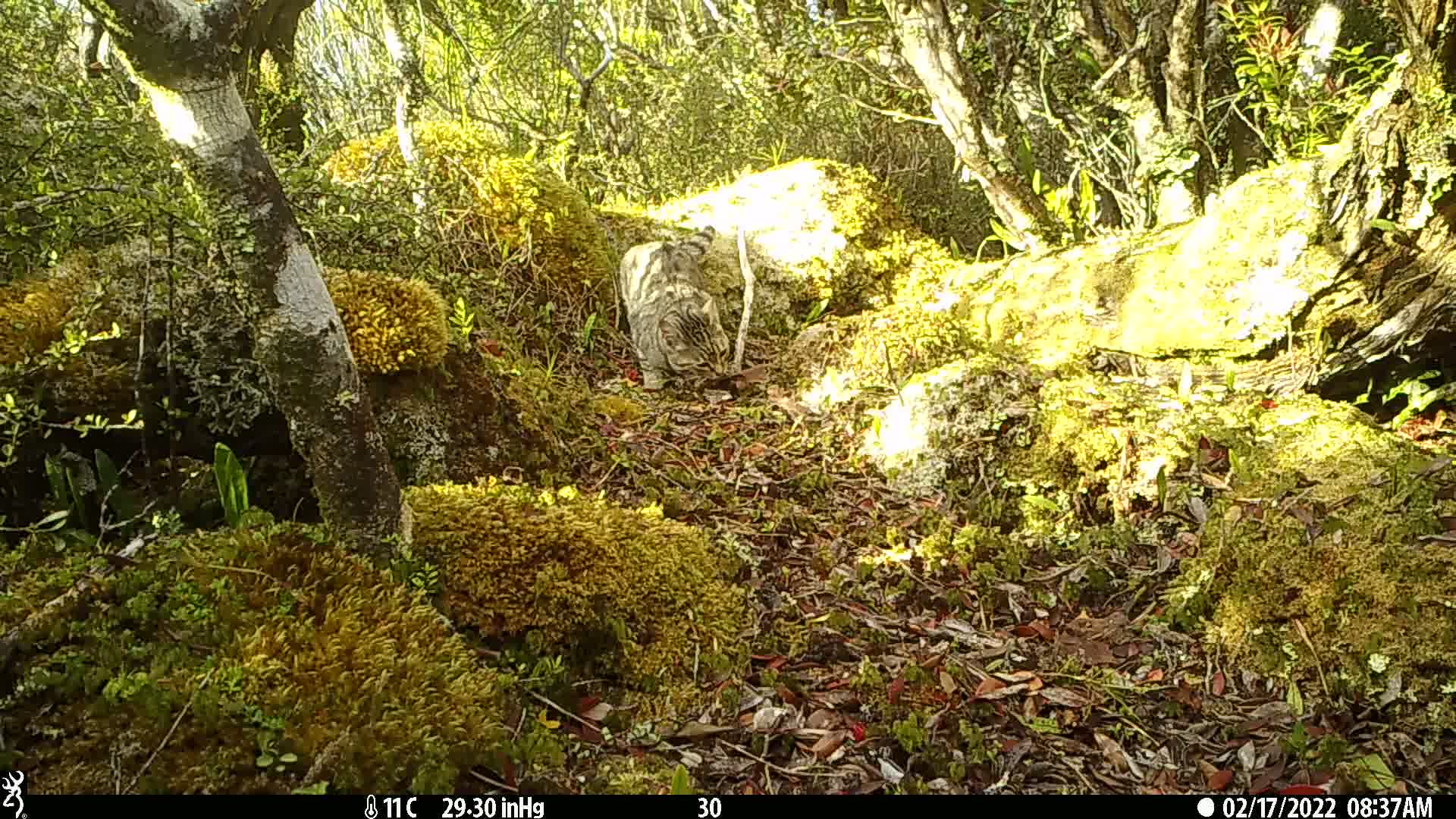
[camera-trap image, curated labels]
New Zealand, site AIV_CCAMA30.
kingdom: Animalia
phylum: Chordata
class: Mammalia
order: Carnivora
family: Felidae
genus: Felis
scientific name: Felis catus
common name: domestic cat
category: cat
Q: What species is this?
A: Cat (domestic cat) (Felis catus).